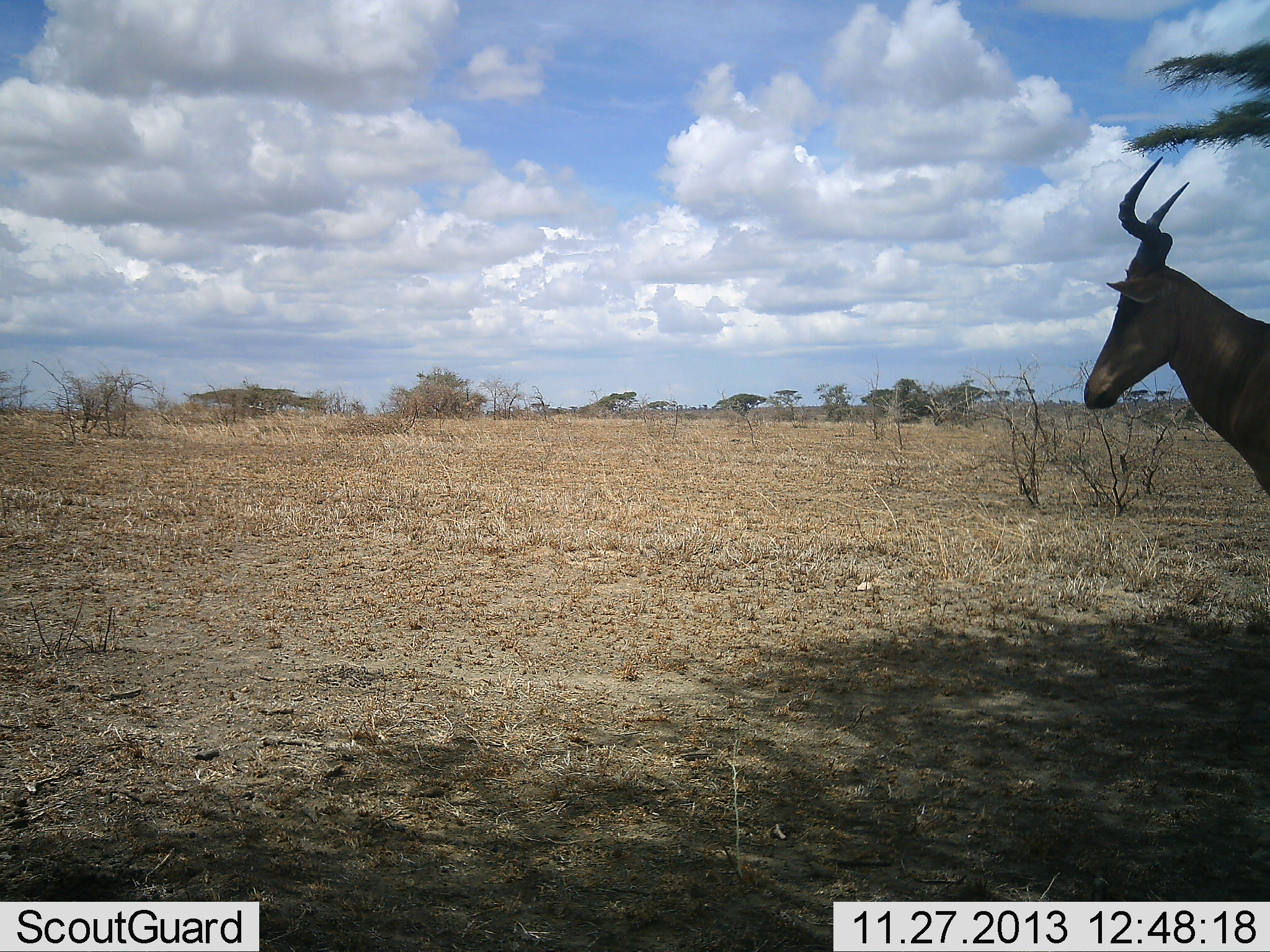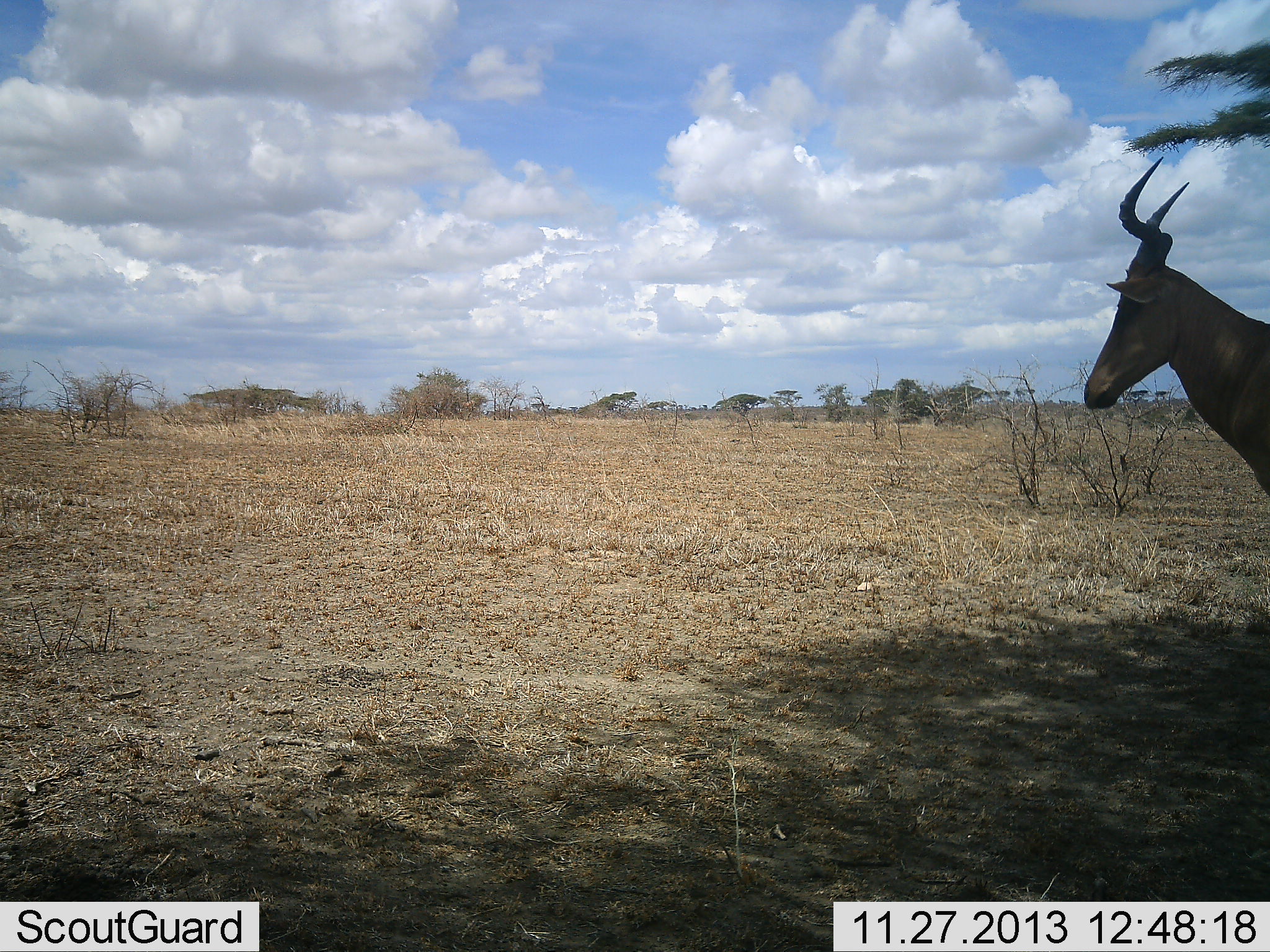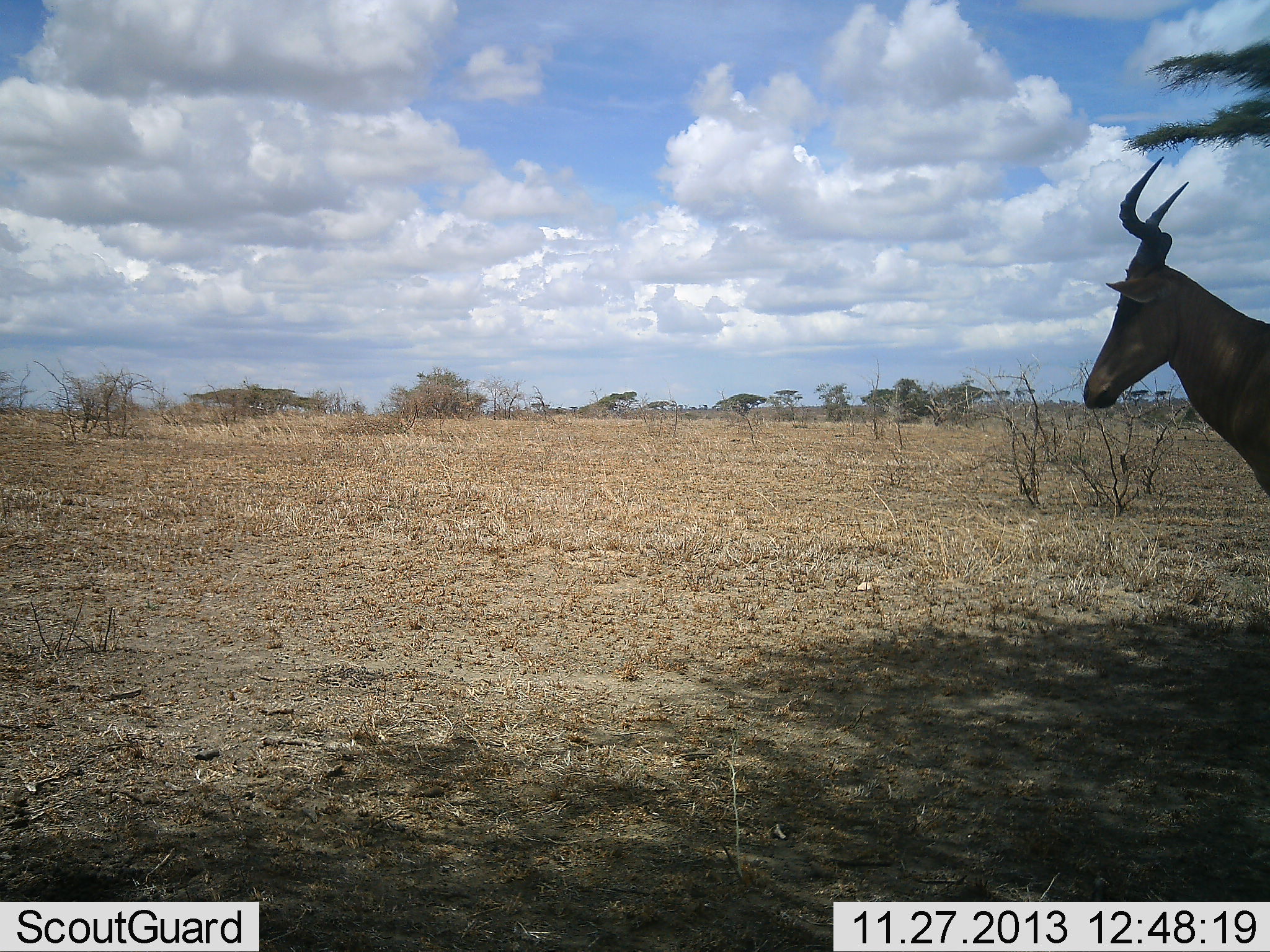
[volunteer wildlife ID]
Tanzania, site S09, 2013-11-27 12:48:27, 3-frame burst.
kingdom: Animalia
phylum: Chordata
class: Mammalia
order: Artiodactyla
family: Bovidae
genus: Alcelaphus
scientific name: Alcelaphus buselaphus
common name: hartebeest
Hartebeest (Alcelaphus buselaphus), count 1. Behavior (volunteer vote fractions): standing 100%, resting 0%, moving 0%, interacting 0%. Young present (vote fraction): 0%. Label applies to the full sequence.